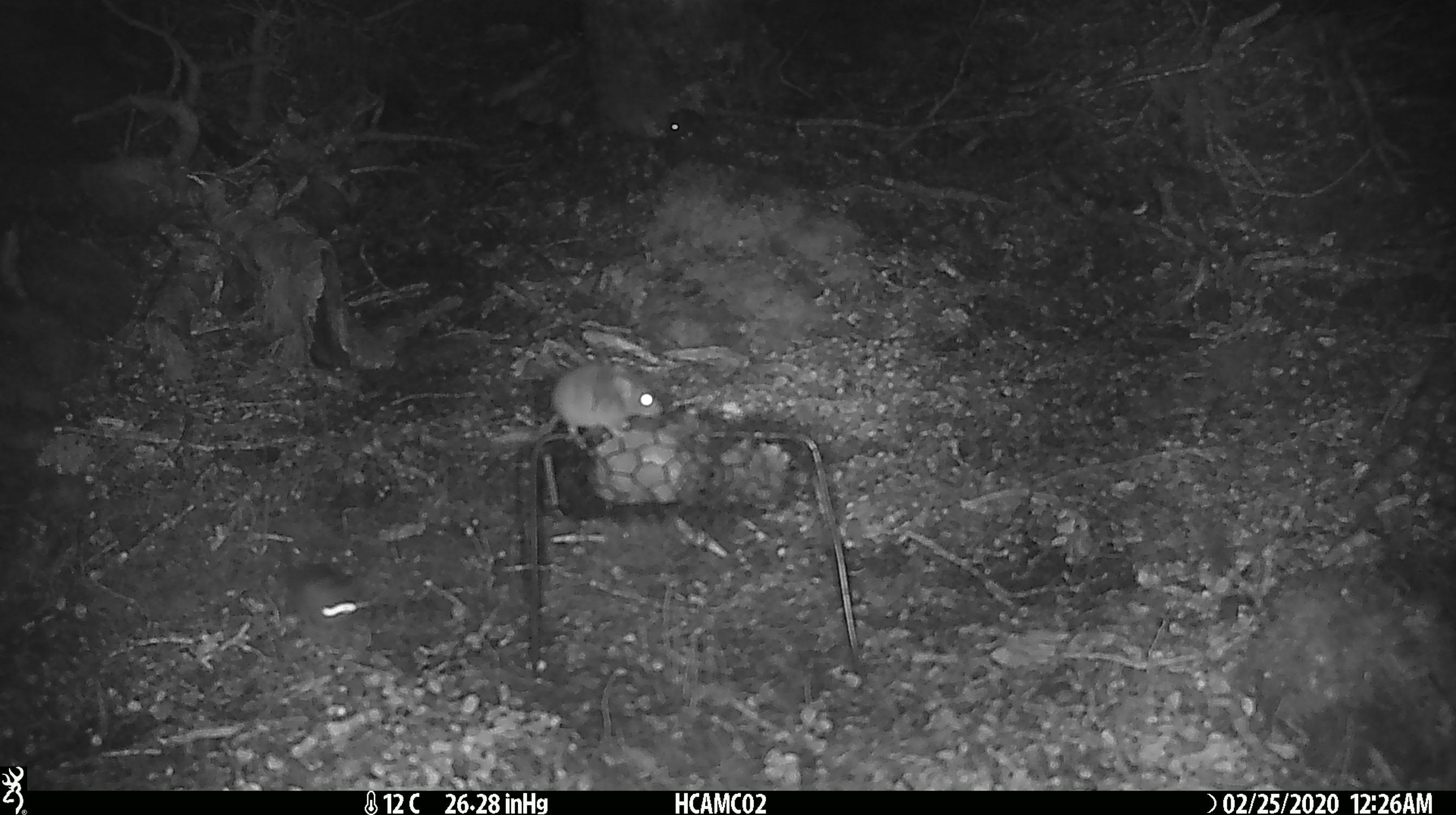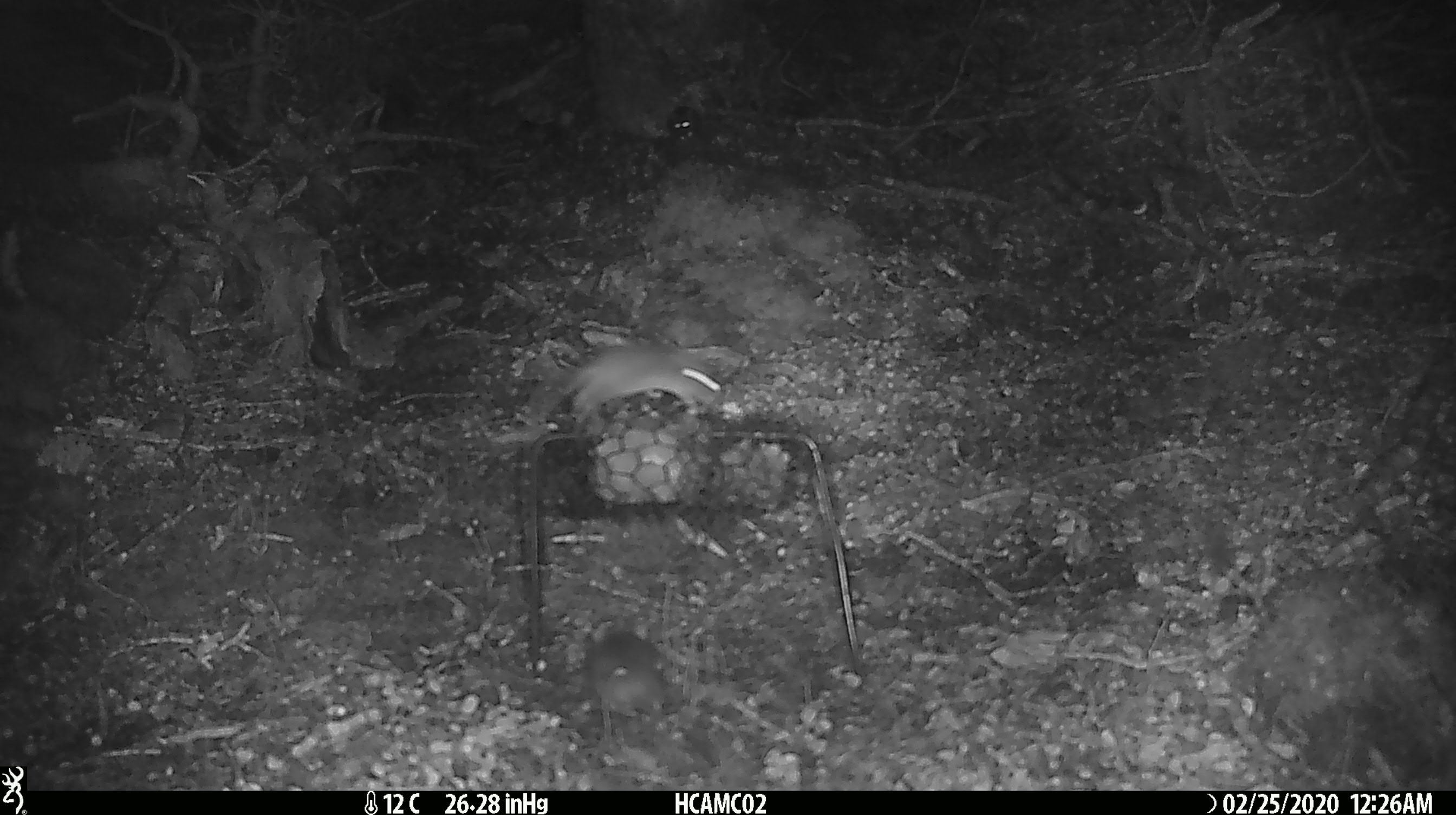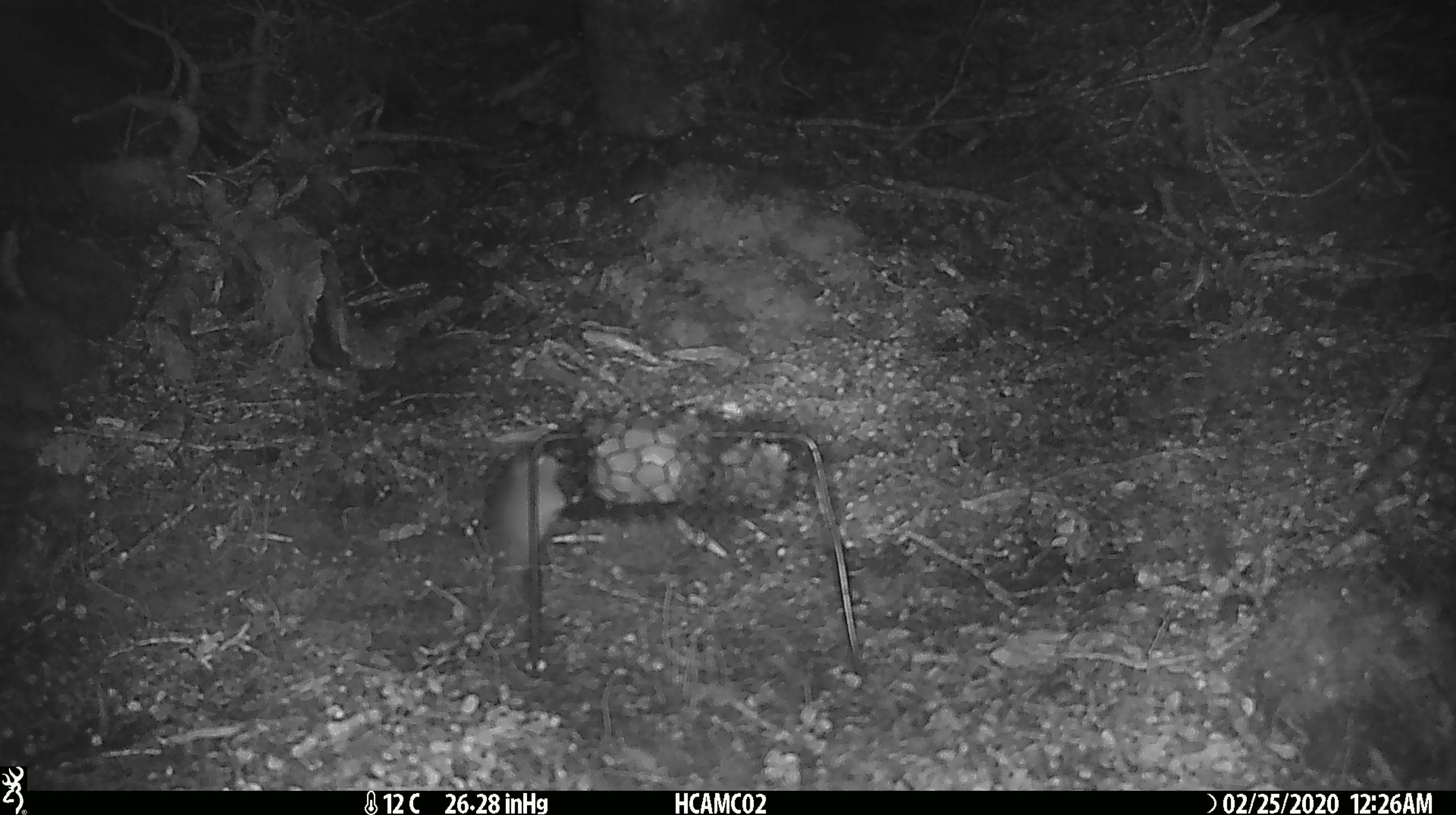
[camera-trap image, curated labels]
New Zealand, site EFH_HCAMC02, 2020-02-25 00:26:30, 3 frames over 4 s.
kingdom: Animalia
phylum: Chordata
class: Mammalia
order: Rodentia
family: Muridae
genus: Mus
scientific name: Mus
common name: mouse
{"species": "mouse (Mus)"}